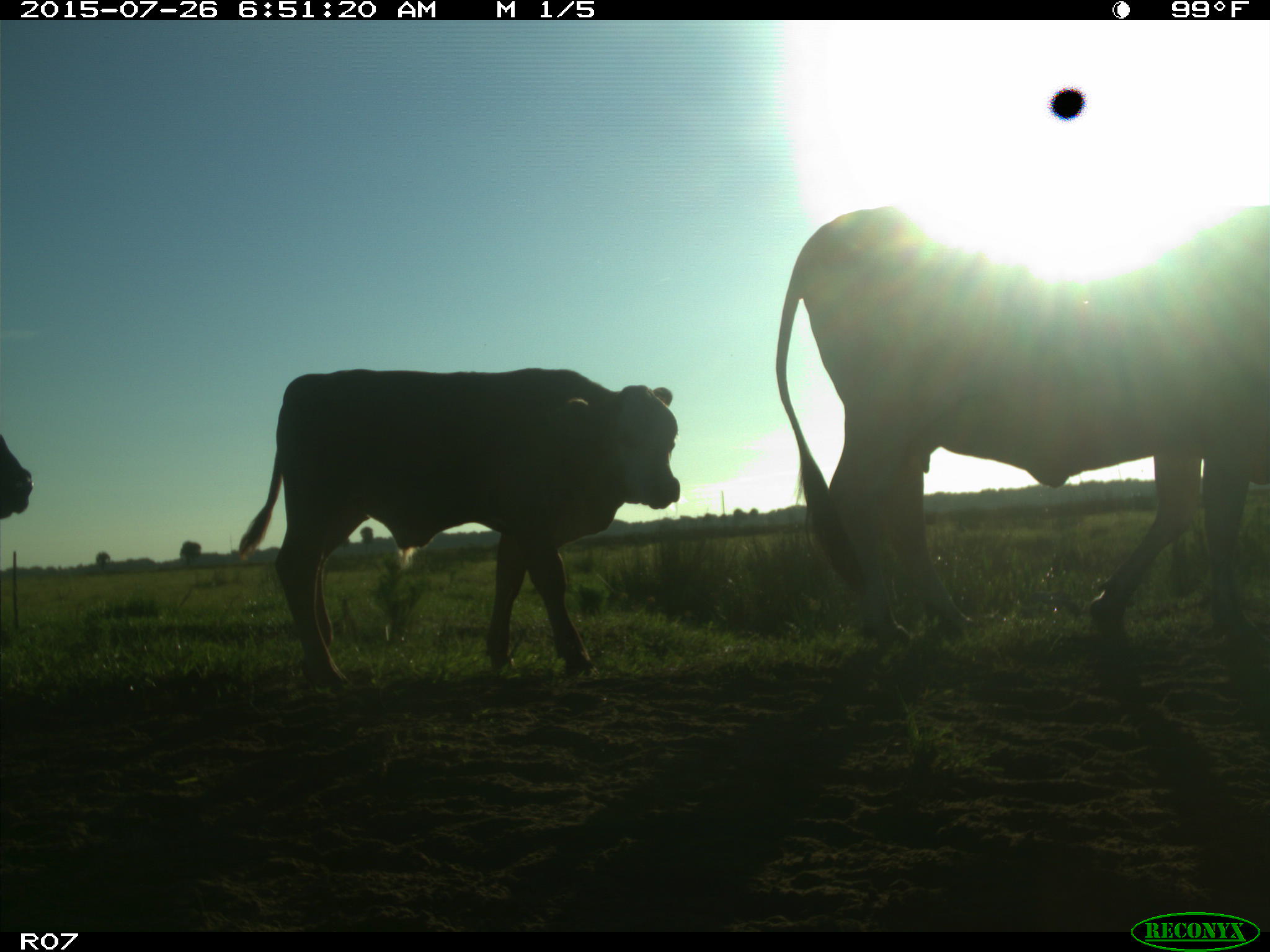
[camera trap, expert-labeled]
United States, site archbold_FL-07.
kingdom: Animalia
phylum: Chordata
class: Mammalia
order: Artiodactyla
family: Bovidae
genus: Bos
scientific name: Bos taurus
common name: domestic cow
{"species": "Bos taurus (domestic cow)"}